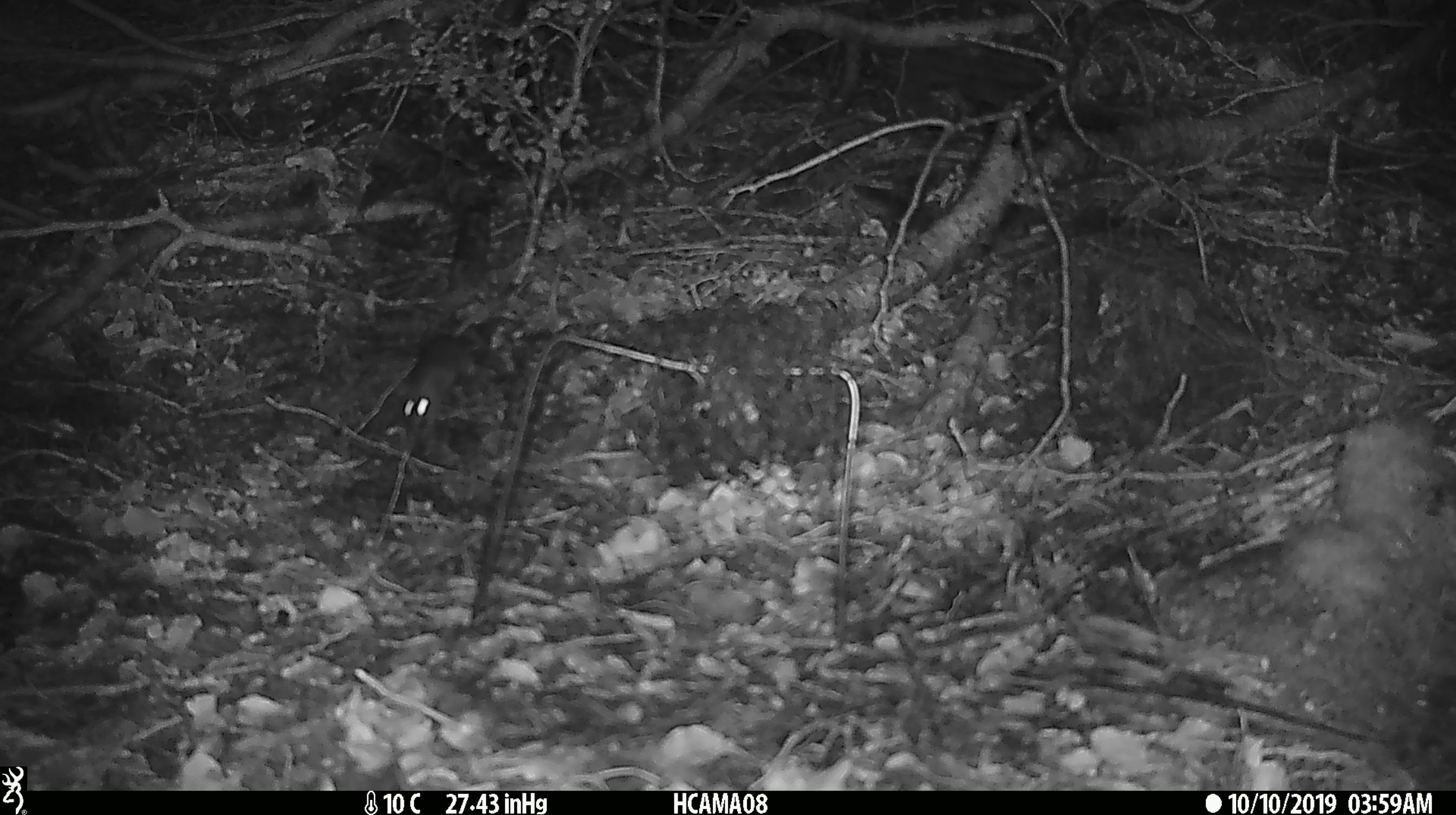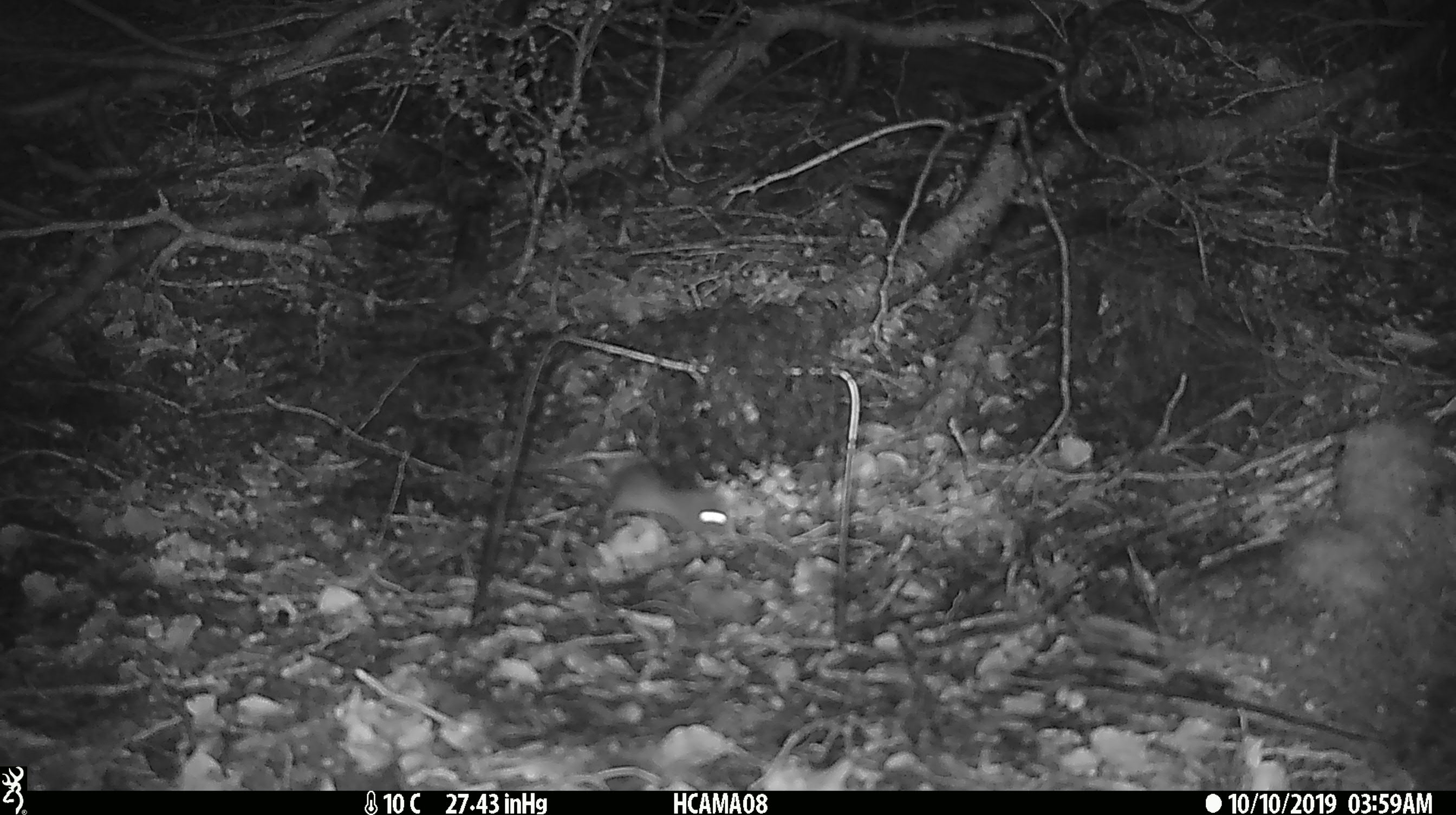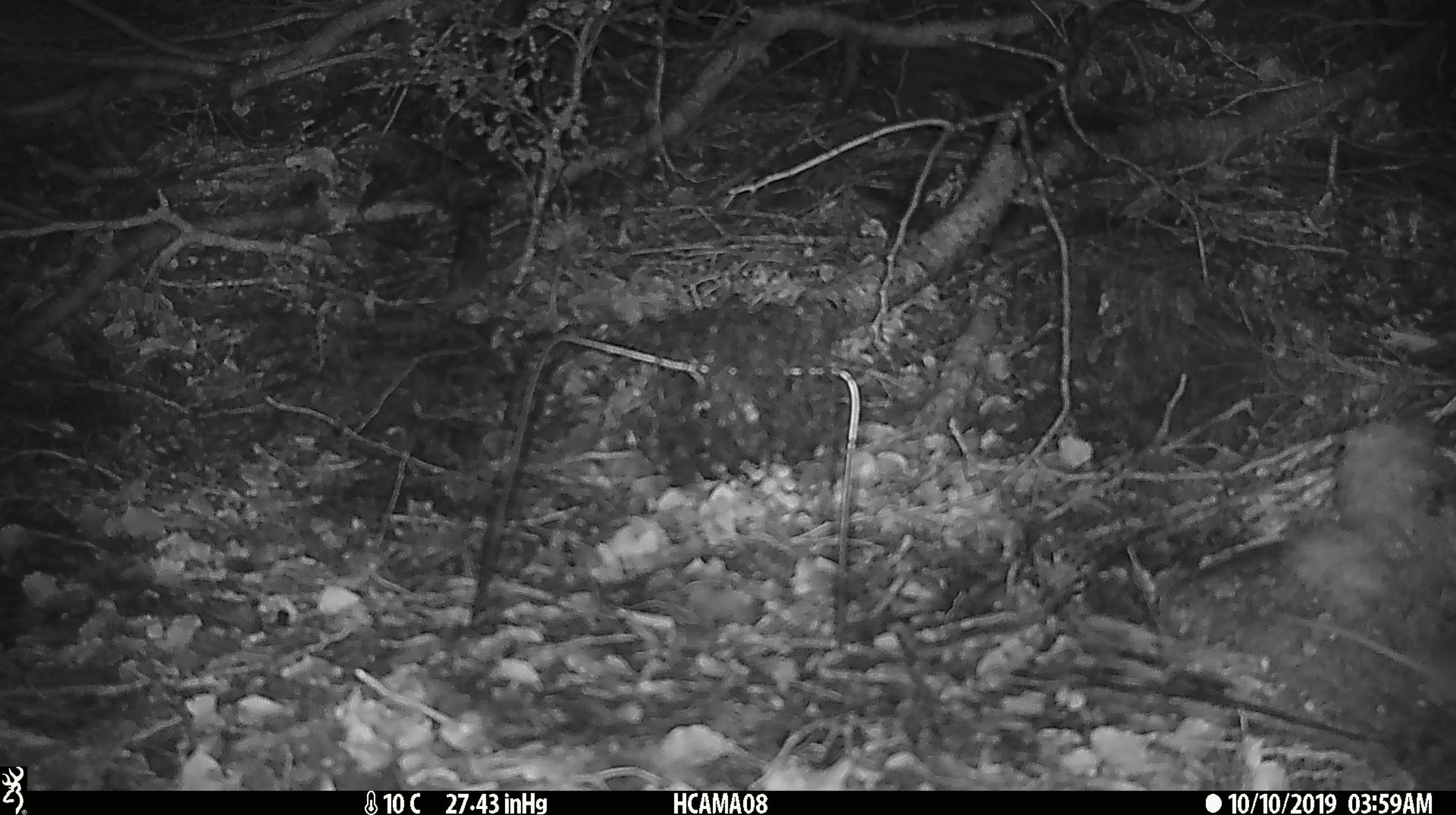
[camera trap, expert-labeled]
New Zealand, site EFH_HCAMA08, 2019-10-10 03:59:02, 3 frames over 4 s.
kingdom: Animalia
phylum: Chordata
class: Mammalia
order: Rodentia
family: Muridae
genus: Mus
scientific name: Mus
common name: mouse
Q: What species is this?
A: Mouse (Mus).